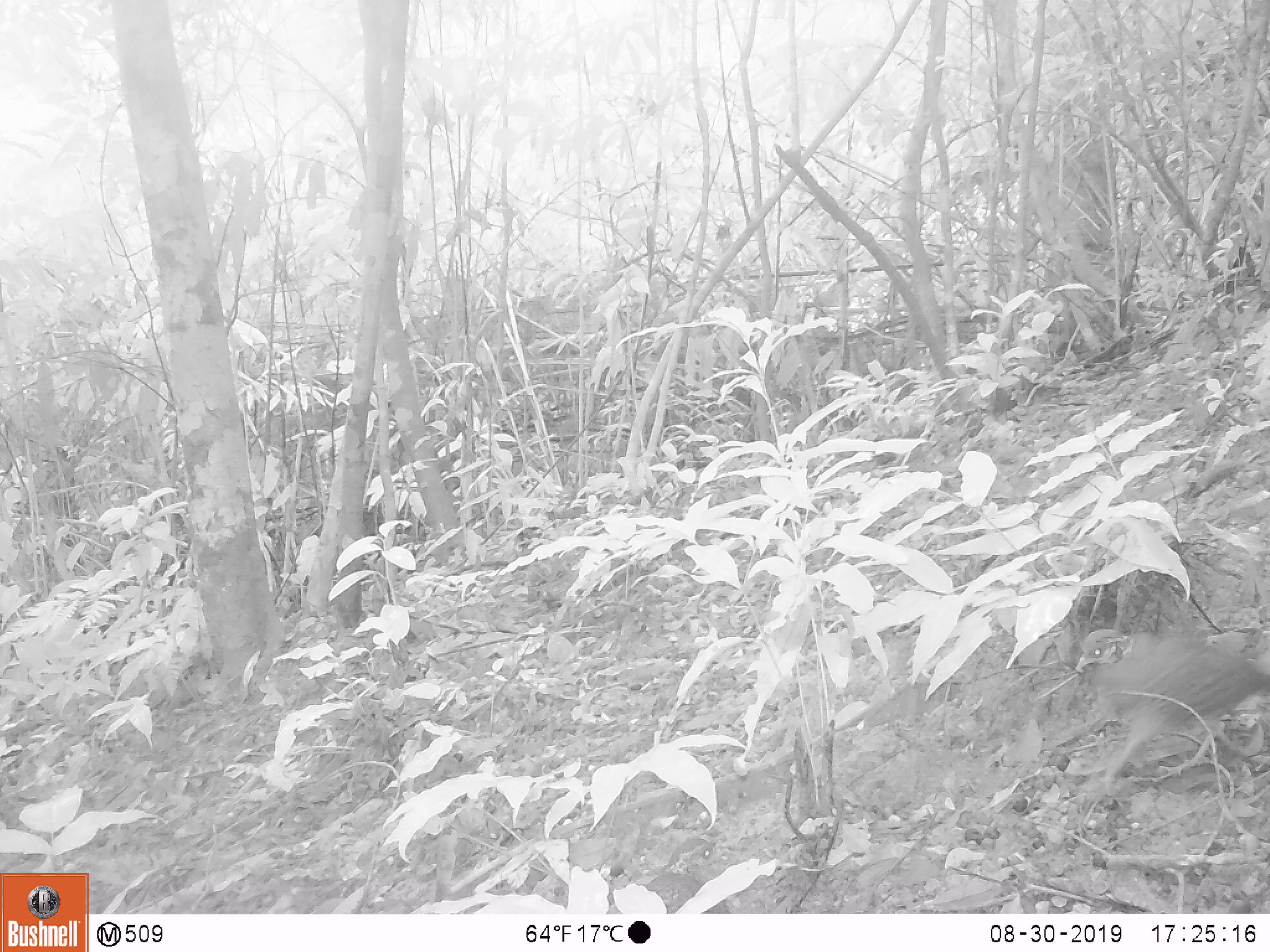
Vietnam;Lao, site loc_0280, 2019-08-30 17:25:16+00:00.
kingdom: Animalia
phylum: Chordata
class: Aves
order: Galliformes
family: Phasianidae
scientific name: Phasianidae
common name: partridge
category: unidentified partridge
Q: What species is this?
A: Unidentified partridge (partridge) (Phasianidae).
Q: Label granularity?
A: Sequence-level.